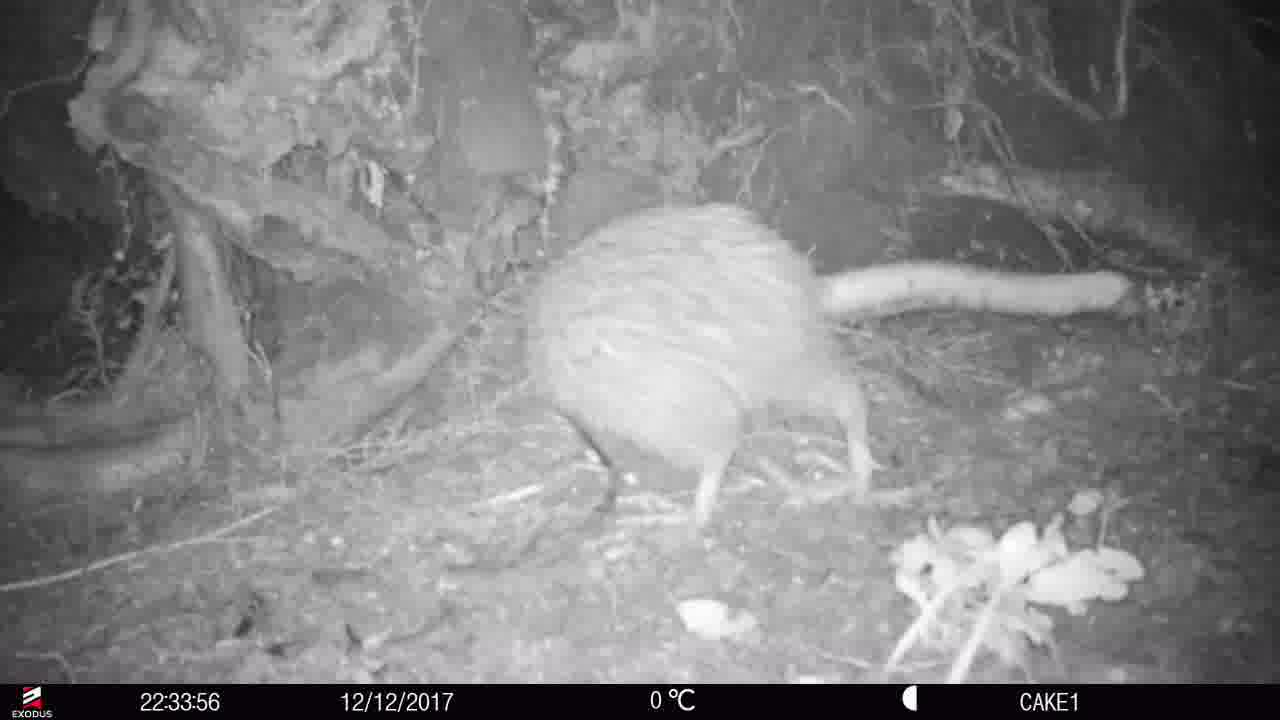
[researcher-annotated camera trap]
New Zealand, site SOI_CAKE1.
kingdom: Animalia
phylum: Chordata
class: Aves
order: Apterygiformes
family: Apterygidae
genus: Apteryx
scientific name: Apteryx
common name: kiwi